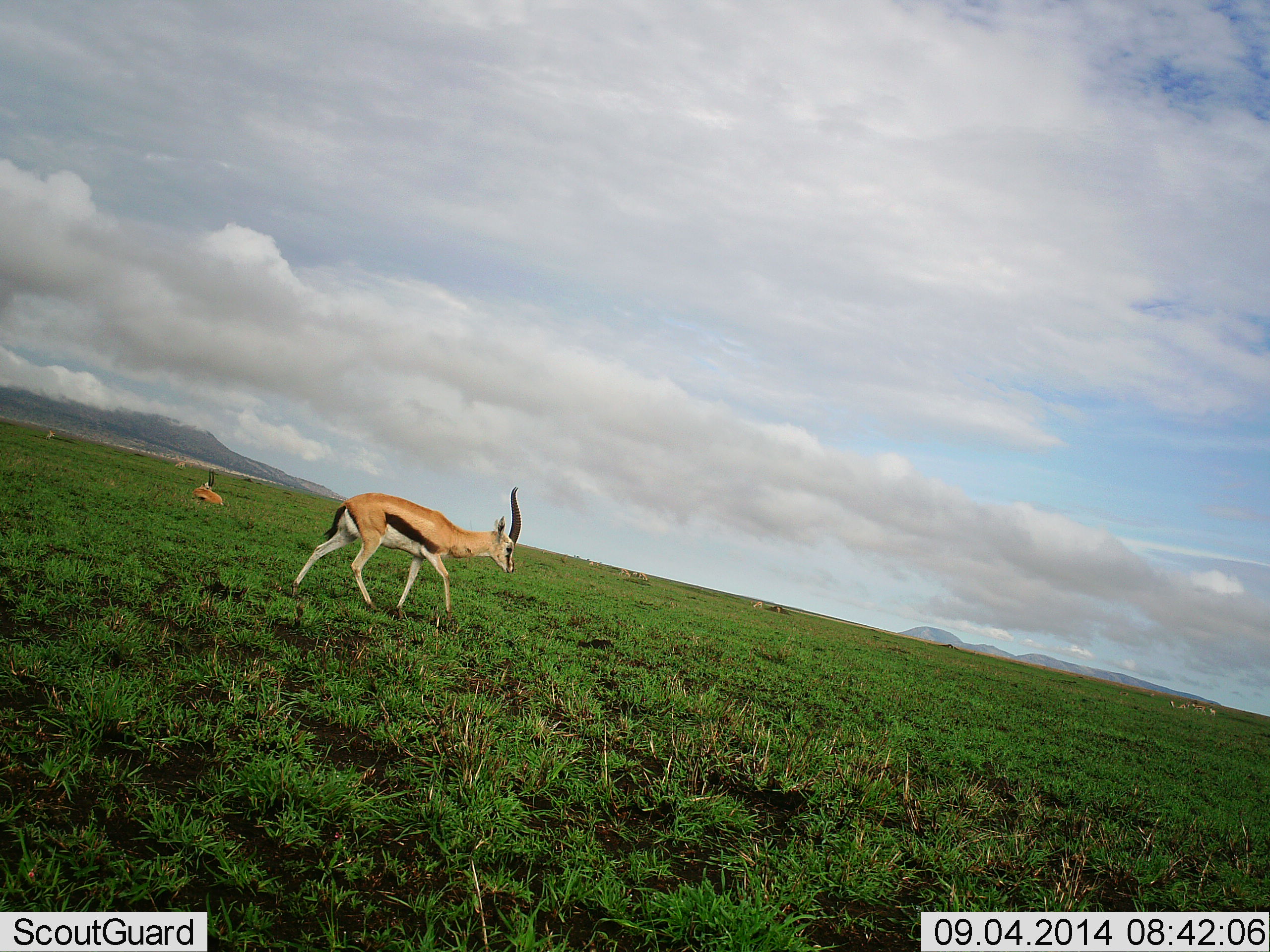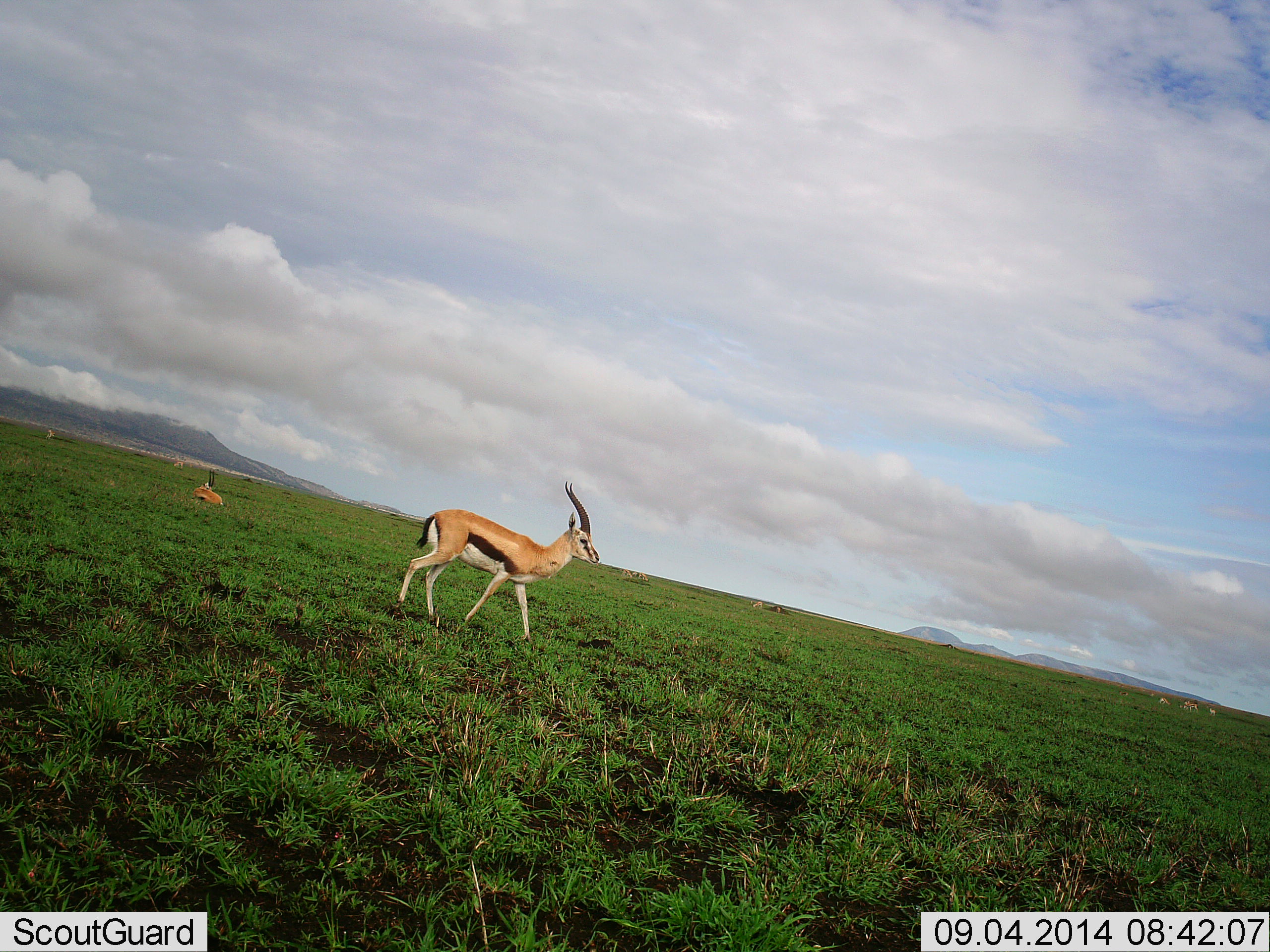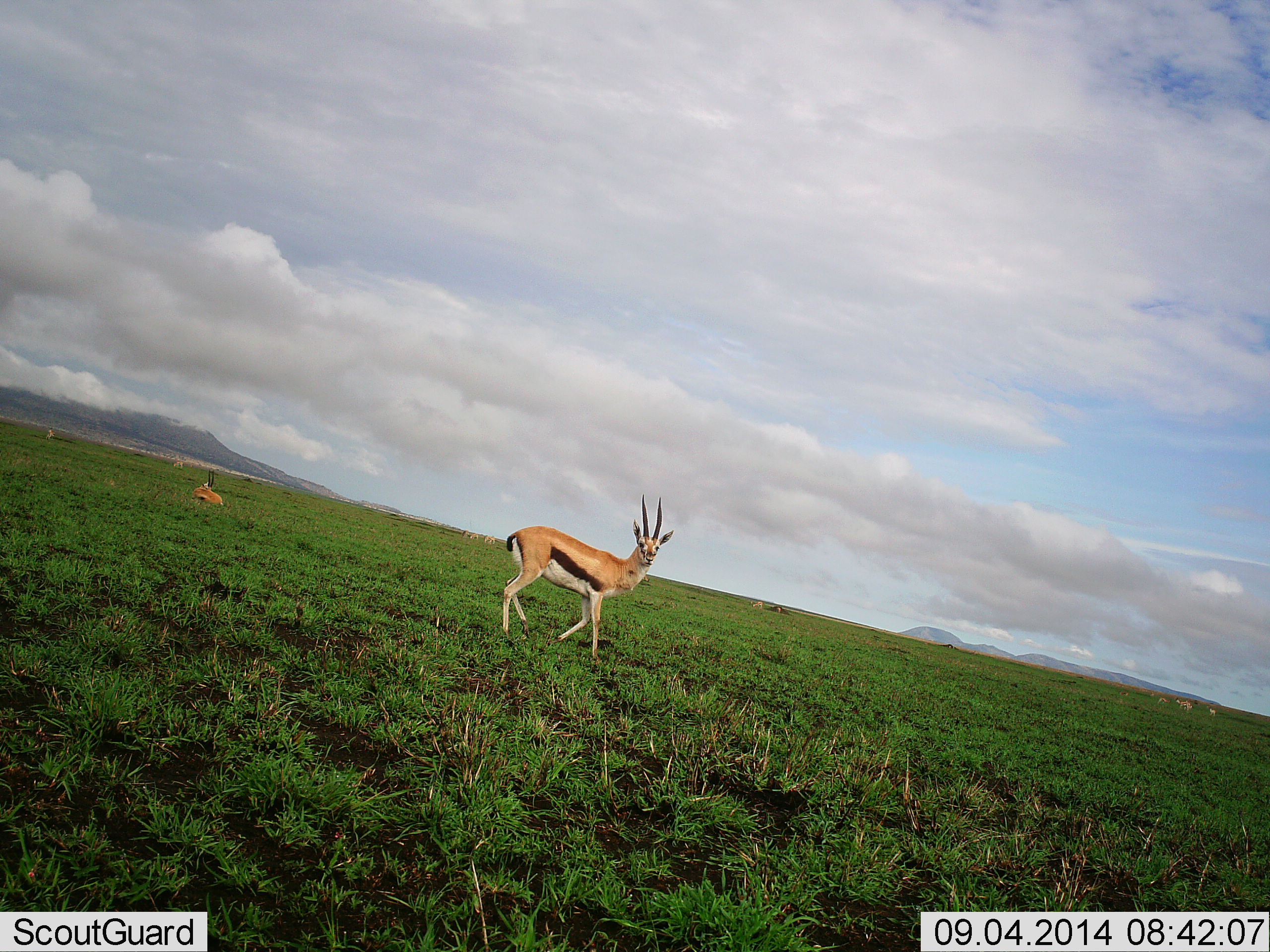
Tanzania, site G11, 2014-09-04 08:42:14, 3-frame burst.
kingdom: Animalia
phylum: Chordata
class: Mammalia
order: Artiodactyla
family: Bovidae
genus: Eudorcas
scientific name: Eudorcas thomsonii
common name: thomson's gazelle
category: gazellethomsons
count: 2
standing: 20%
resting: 80%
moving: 100%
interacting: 0%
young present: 0%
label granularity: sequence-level